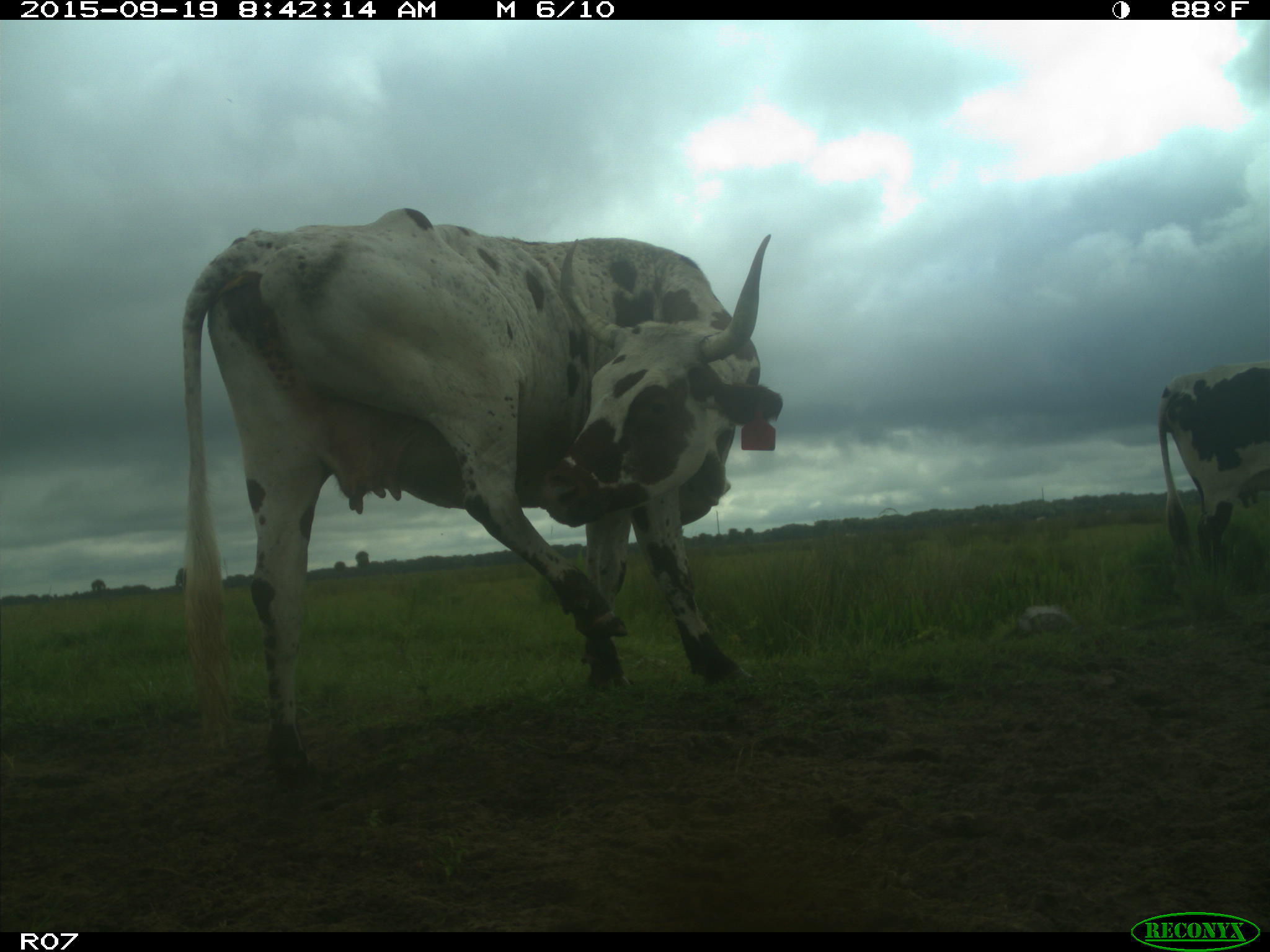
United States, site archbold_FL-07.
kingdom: Animalia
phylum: Chordata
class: Mammalia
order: Artiodactyla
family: Bovidae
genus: Bos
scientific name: Bos taurus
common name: domestic cow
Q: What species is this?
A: Bos taurus (domestic cow).